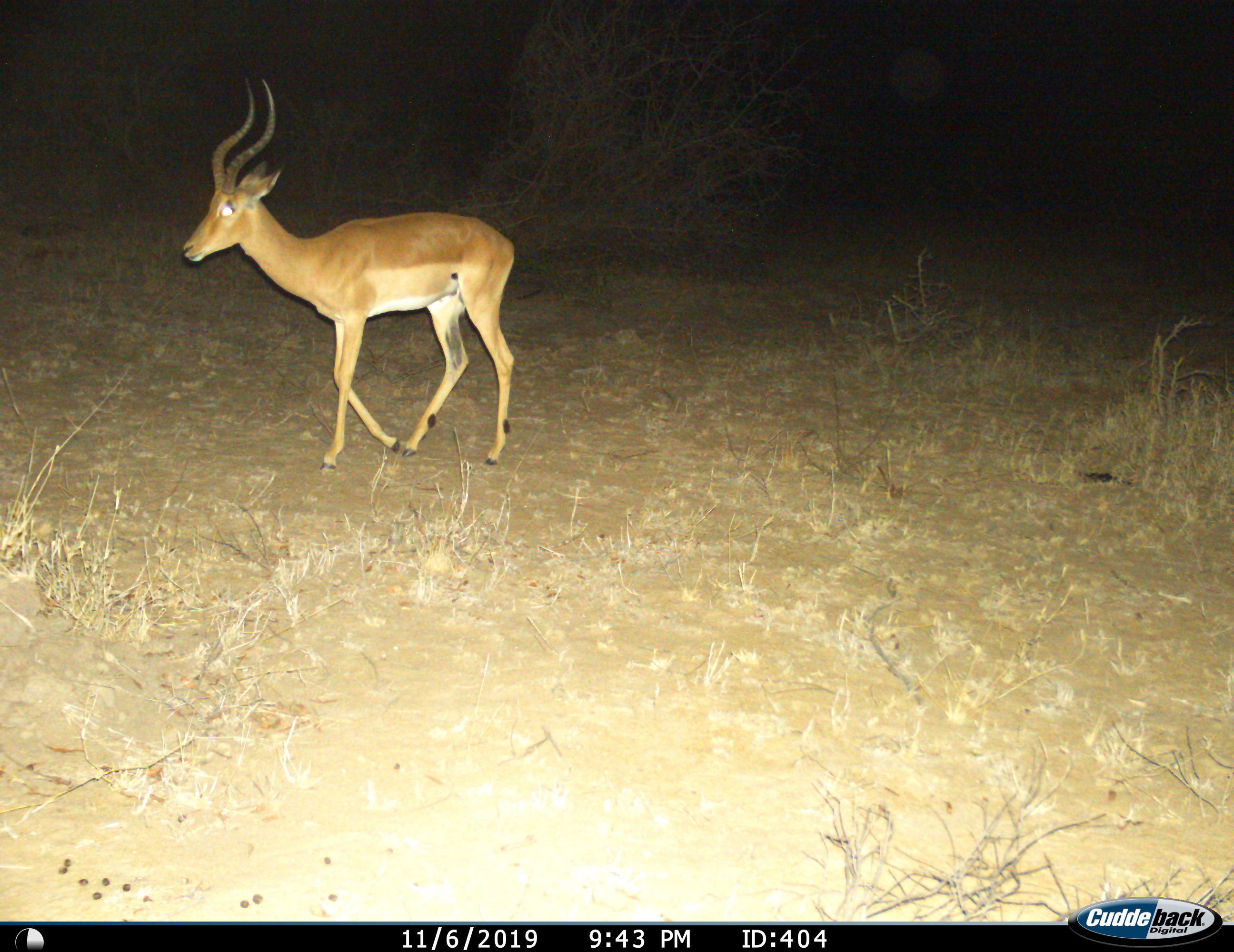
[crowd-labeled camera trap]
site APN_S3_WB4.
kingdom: Animalia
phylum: Chordata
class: Mammalia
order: Artiodactyla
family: Bovidae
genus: Aepyceros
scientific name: Aepyceros melampus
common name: impala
Impala (Aepyceros melampus), count 1. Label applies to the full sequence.